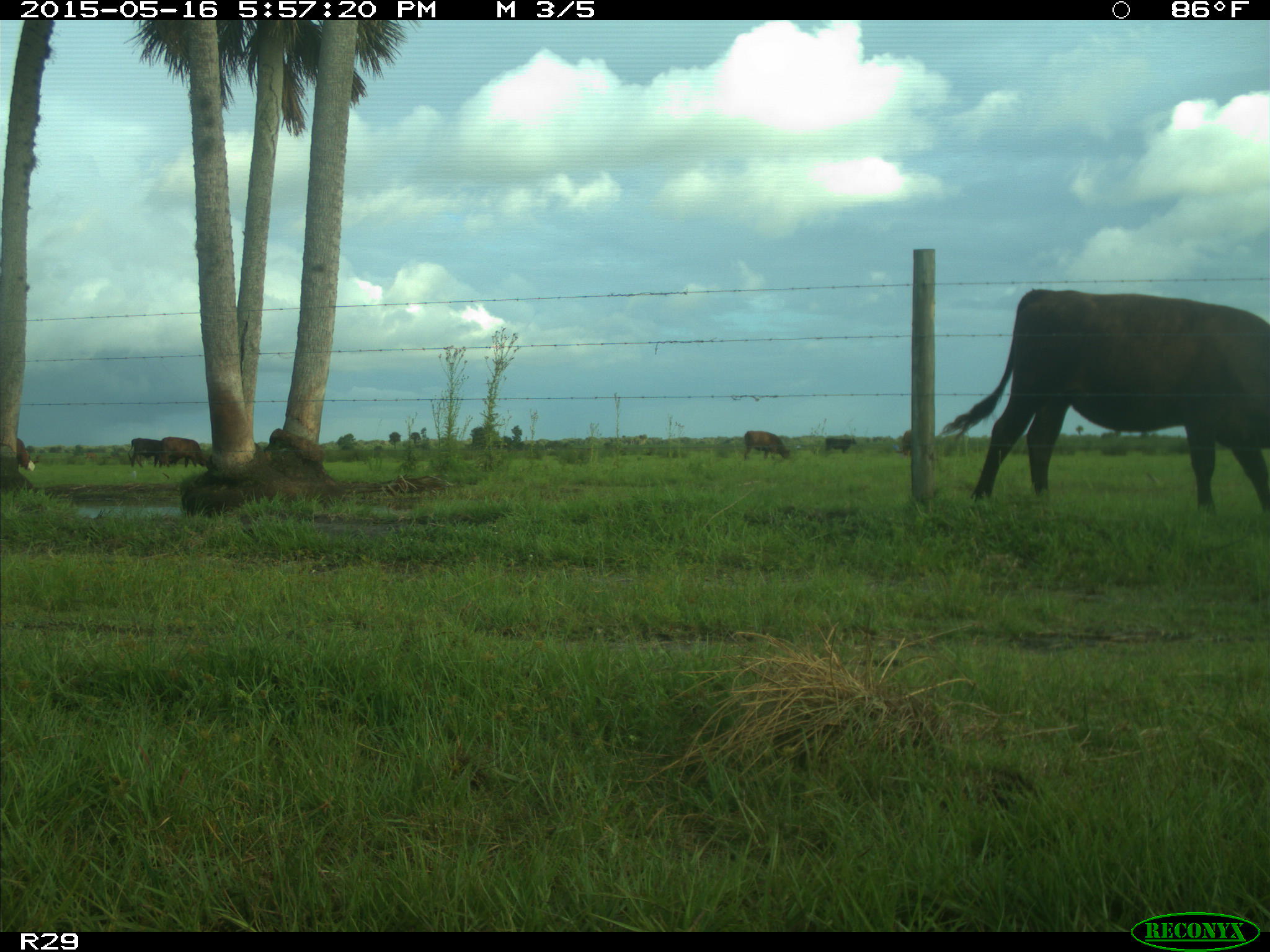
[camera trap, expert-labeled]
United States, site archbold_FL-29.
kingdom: Animalia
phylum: Chordata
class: Mammalia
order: Artiodactyla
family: Bovidae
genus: Bos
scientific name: Bos taurus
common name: domestic cow